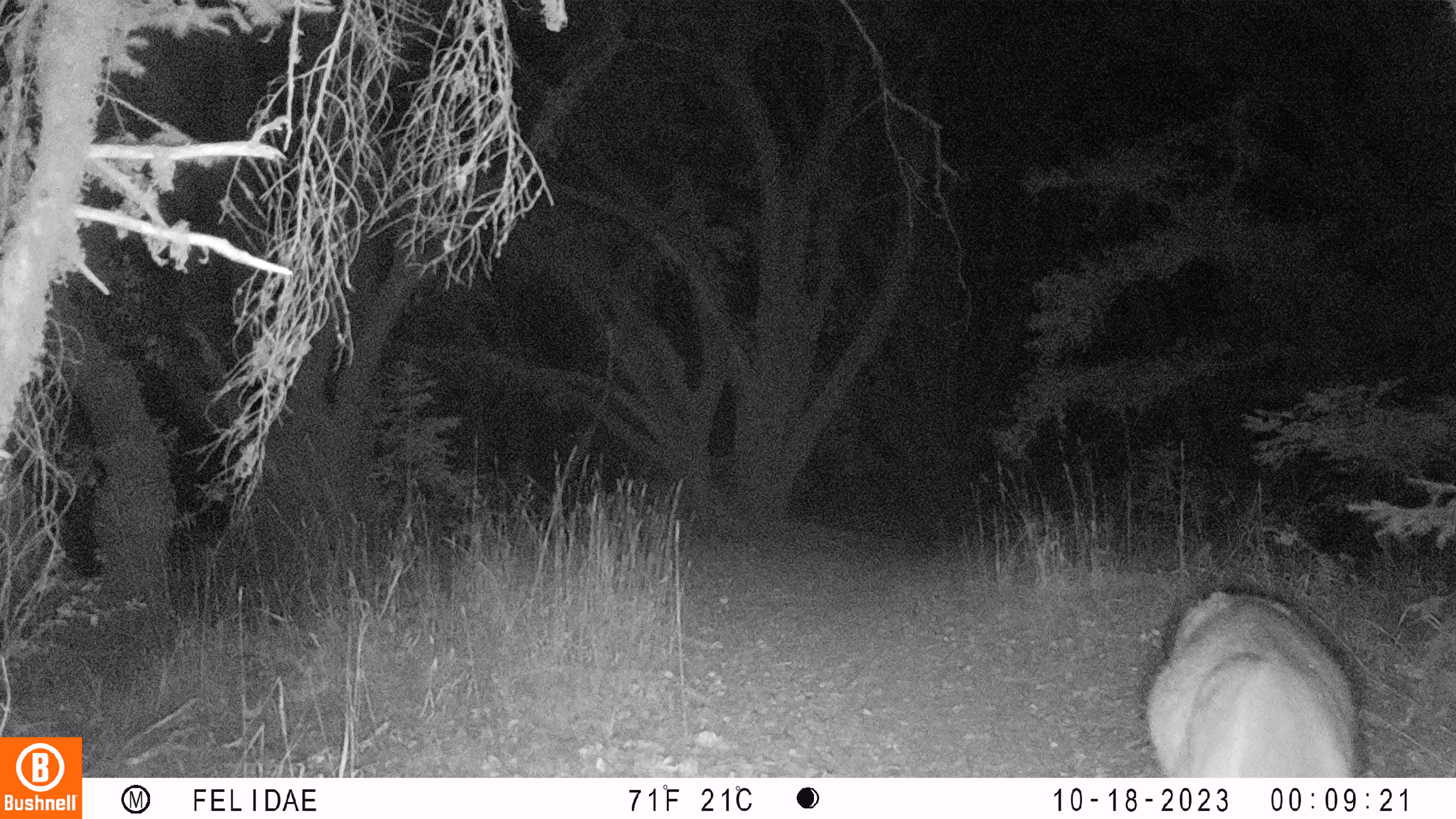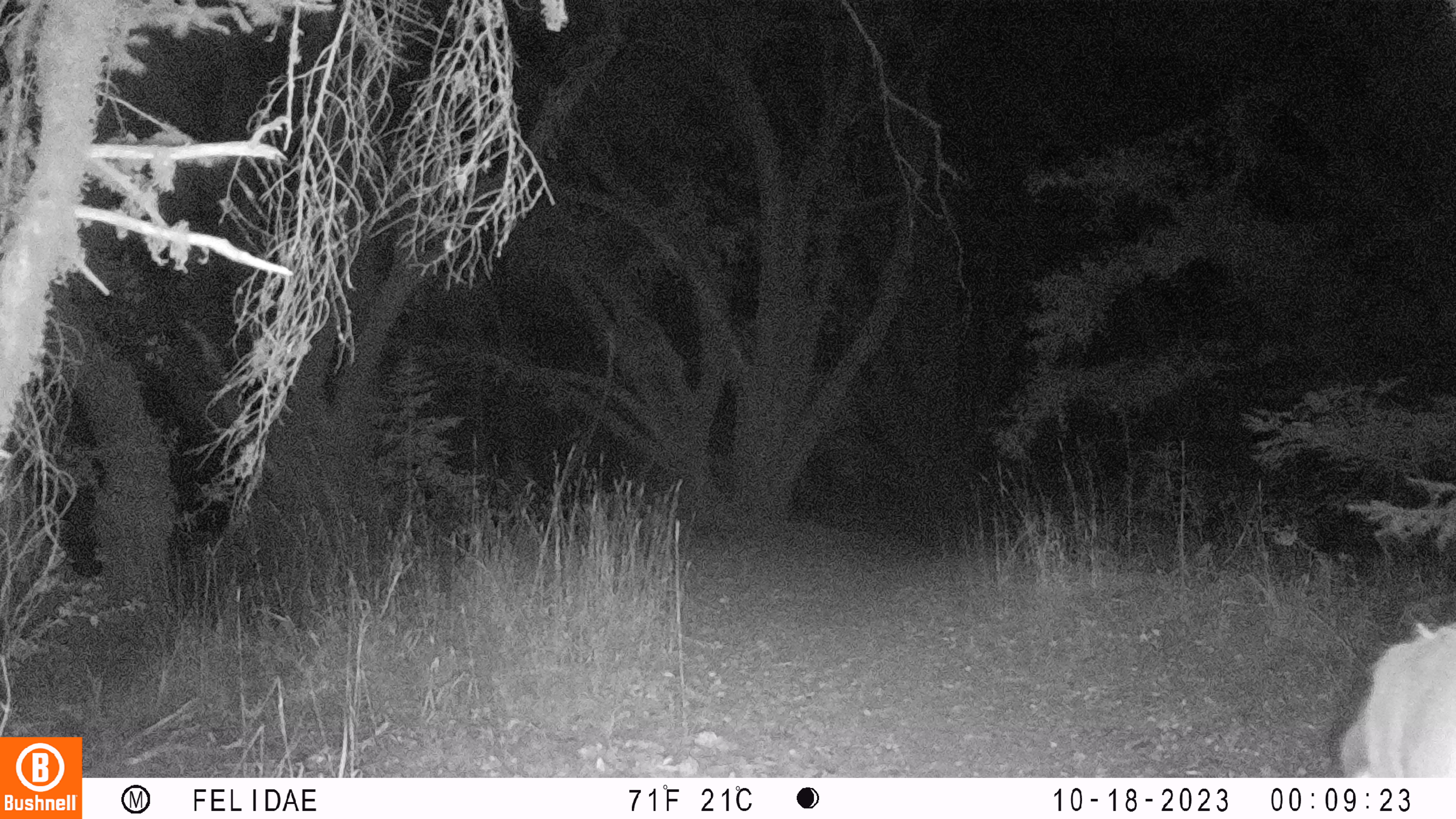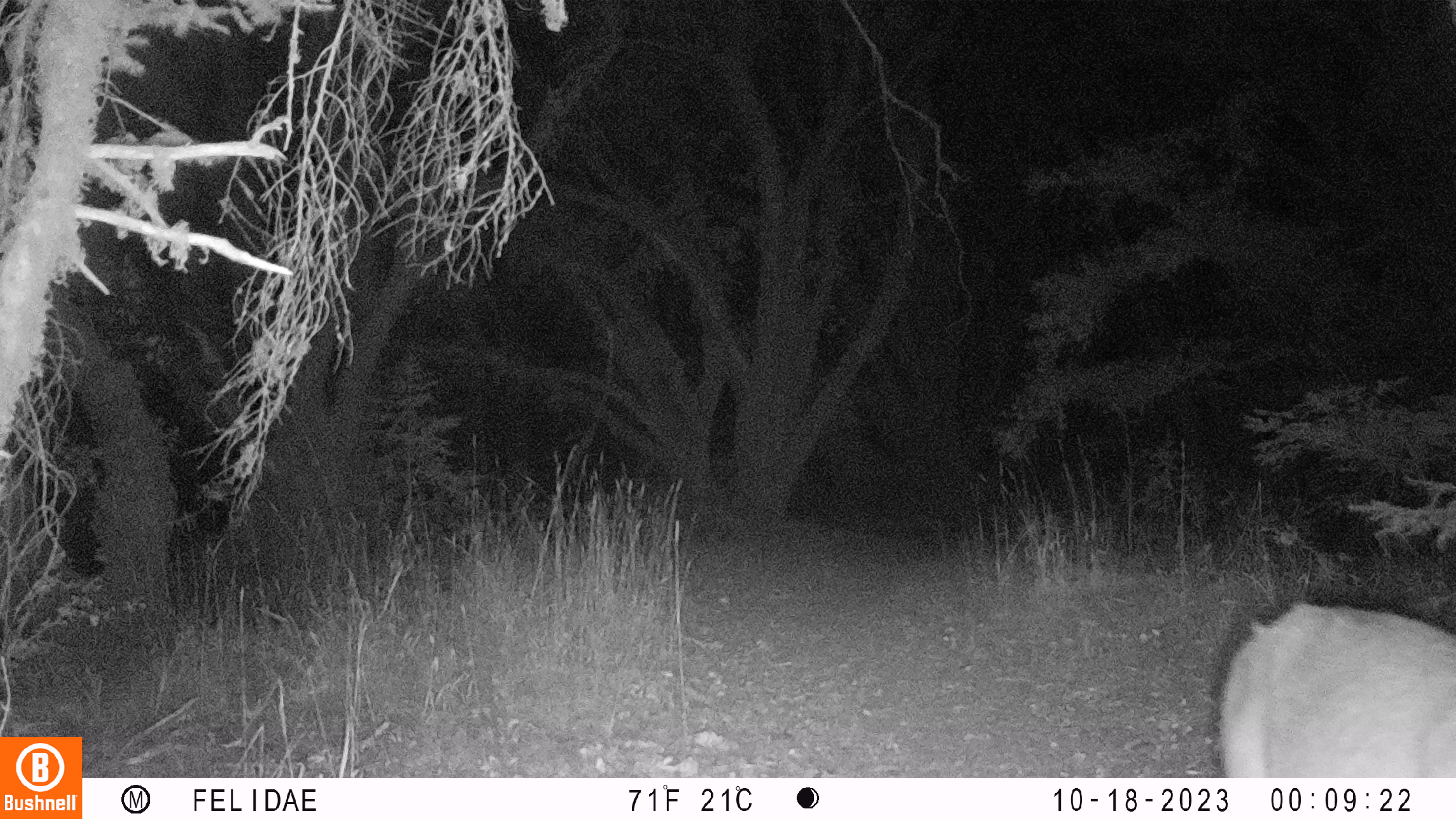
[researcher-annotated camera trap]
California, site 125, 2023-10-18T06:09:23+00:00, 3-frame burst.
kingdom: Animalia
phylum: Chordata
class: Mammalia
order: Artiodactyla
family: Cervidae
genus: Odocoileus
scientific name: Odocoileus hemionus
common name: mule deer